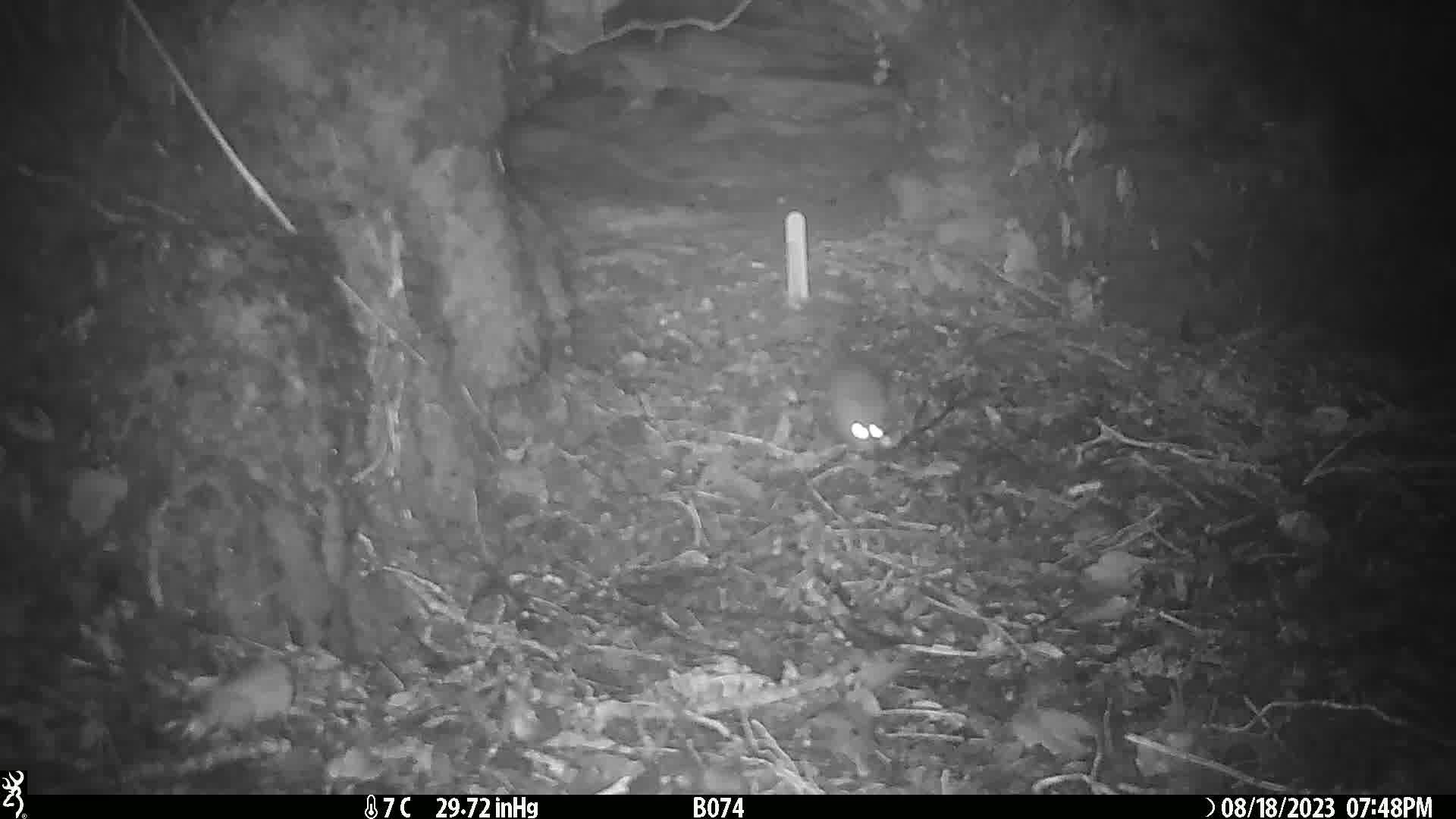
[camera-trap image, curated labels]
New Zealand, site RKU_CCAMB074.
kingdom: Animalia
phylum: Chordata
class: Mammalia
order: Rodentia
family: Muridae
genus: Rattus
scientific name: Rattus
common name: rat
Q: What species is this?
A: Rat (Rattus).